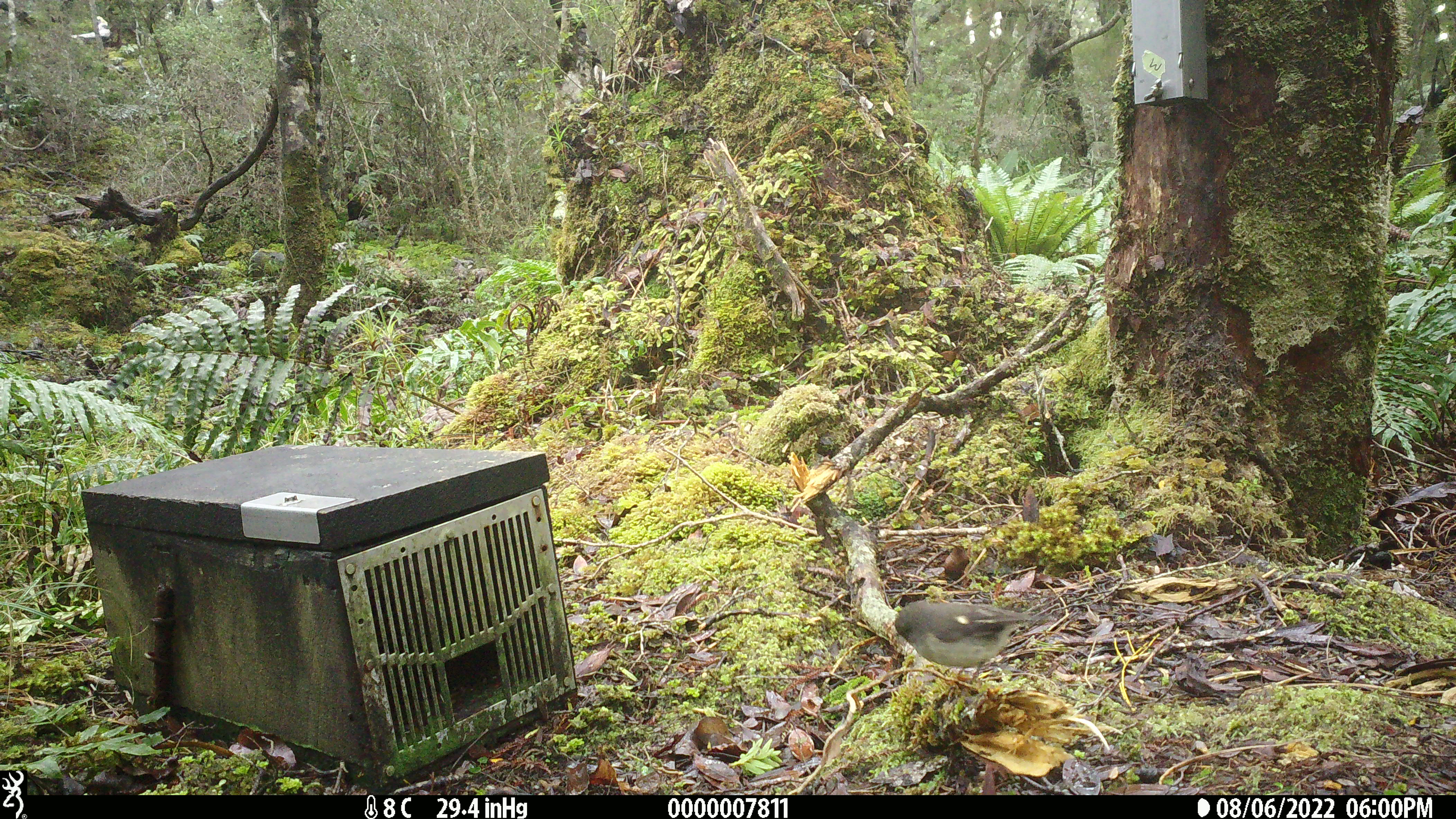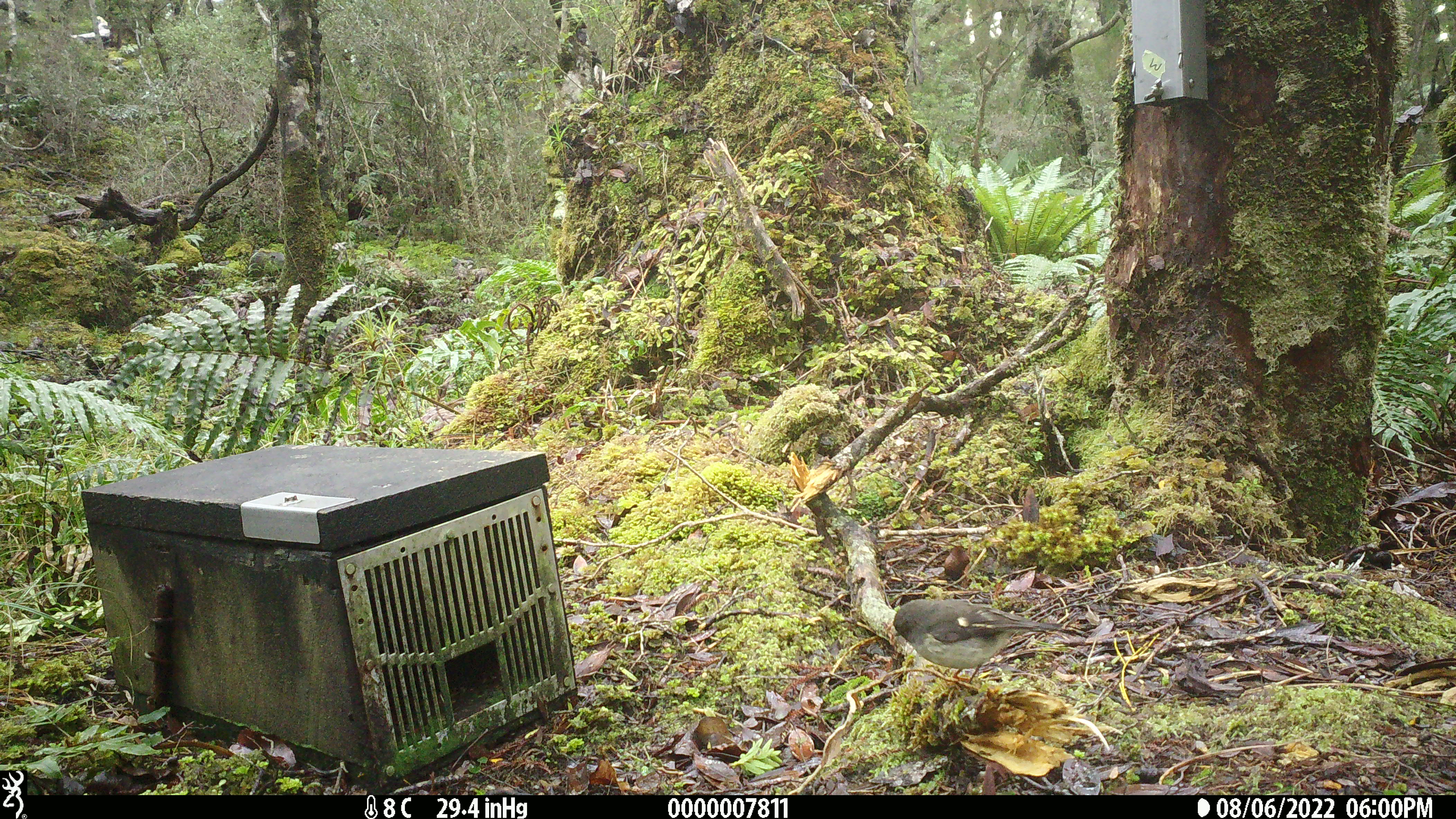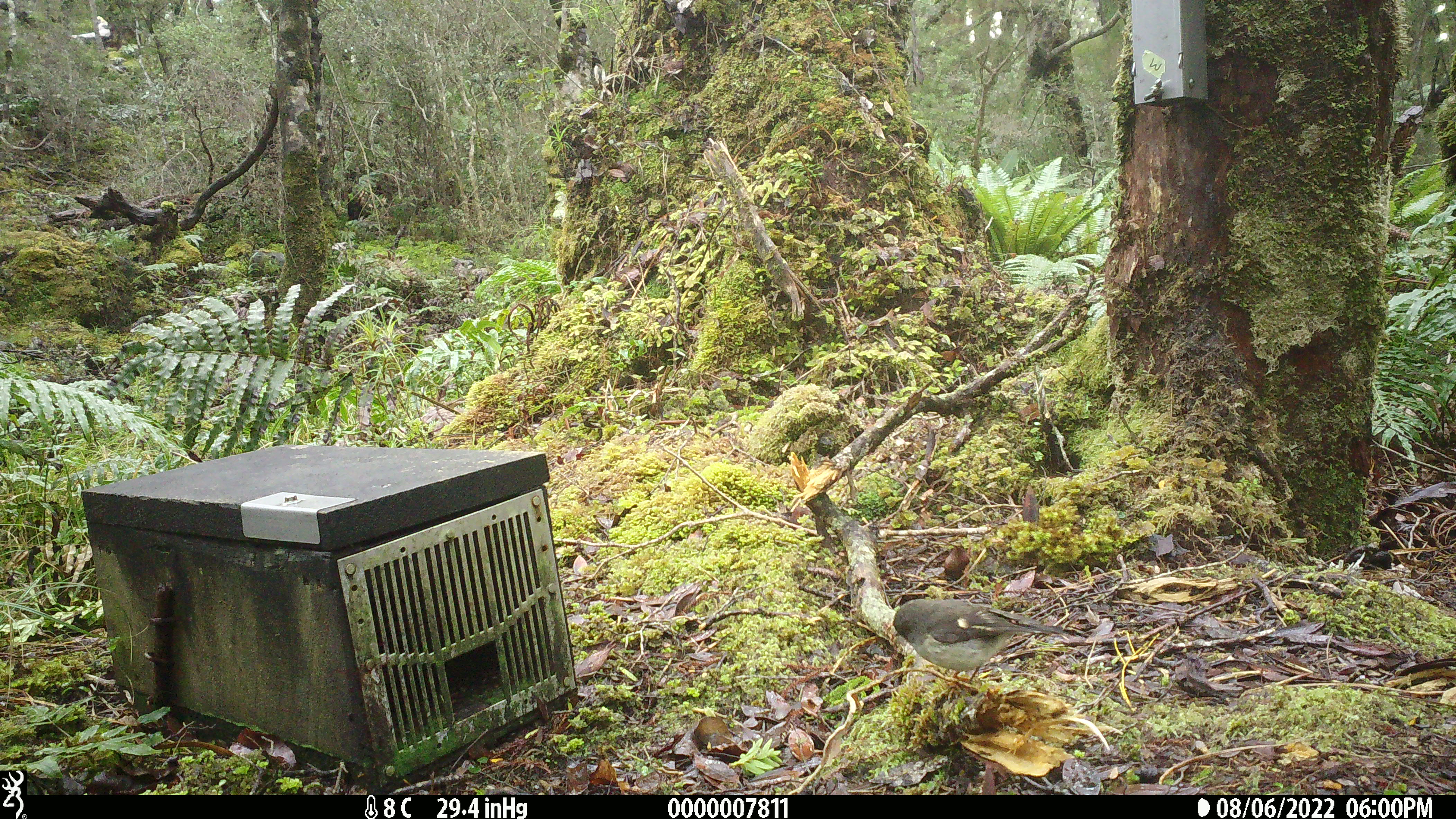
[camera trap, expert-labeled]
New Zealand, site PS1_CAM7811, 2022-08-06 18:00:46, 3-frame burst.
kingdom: Animalia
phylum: Chordata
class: Aves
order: Passeriformes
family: Petroicidae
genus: Petroica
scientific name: Petroica macrocephala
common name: tomtit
Tomtit (Petroica macrocephala).